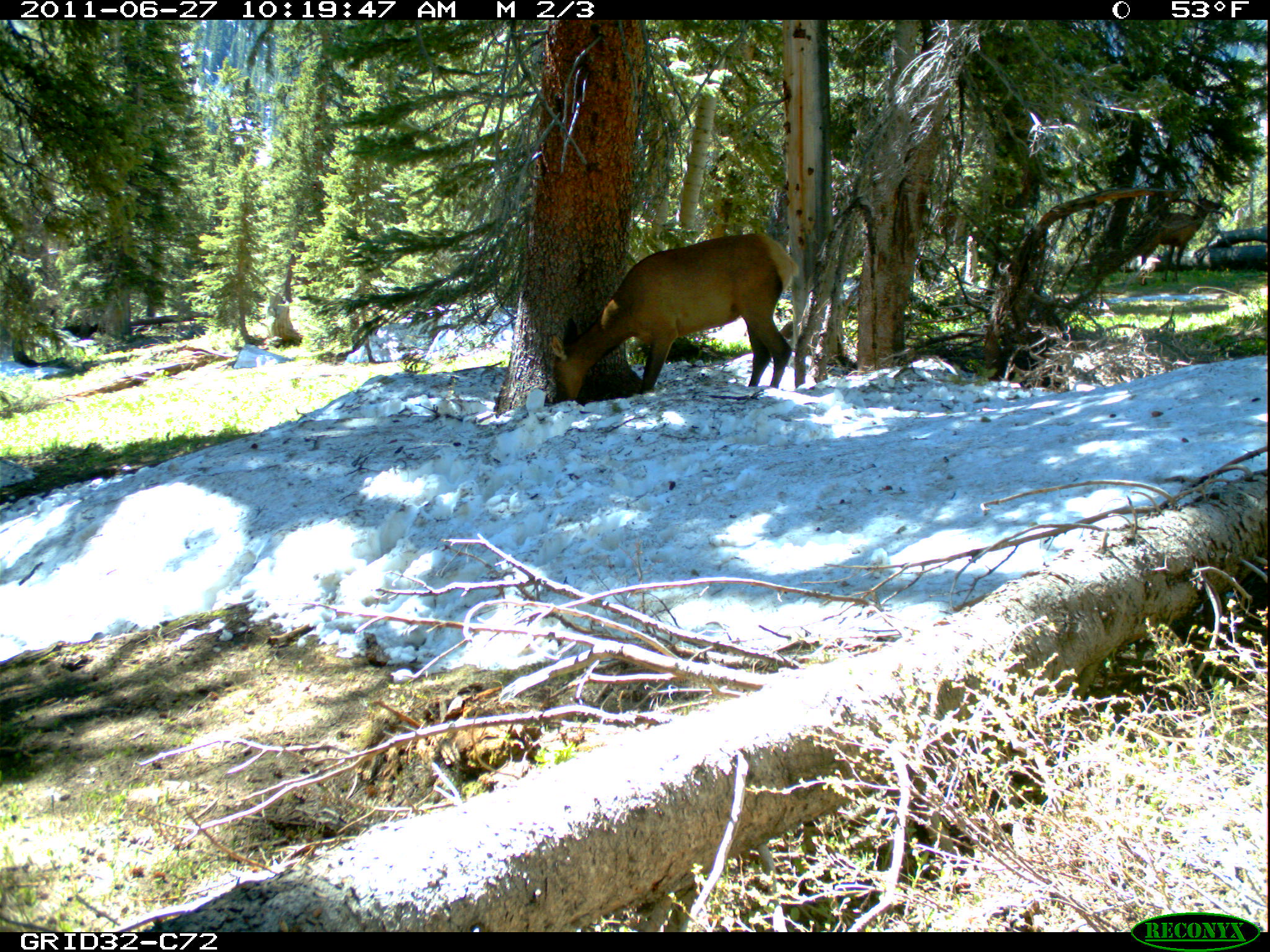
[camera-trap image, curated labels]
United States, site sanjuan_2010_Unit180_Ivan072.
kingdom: Animalia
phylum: Chordata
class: Mammalia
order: Artiodactyla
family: Cervidae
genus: Cervus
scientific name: Cervus elaphus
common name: red deer